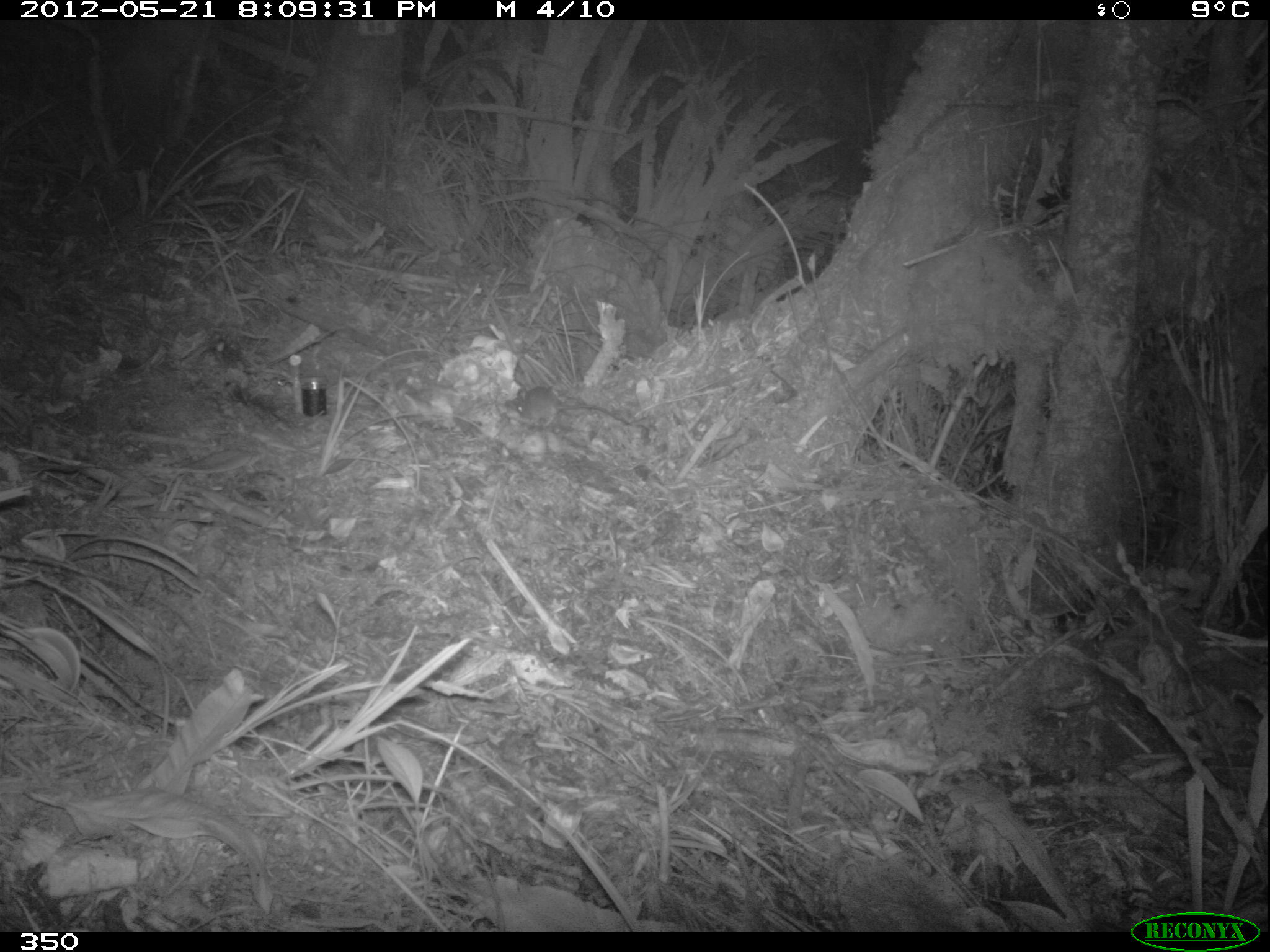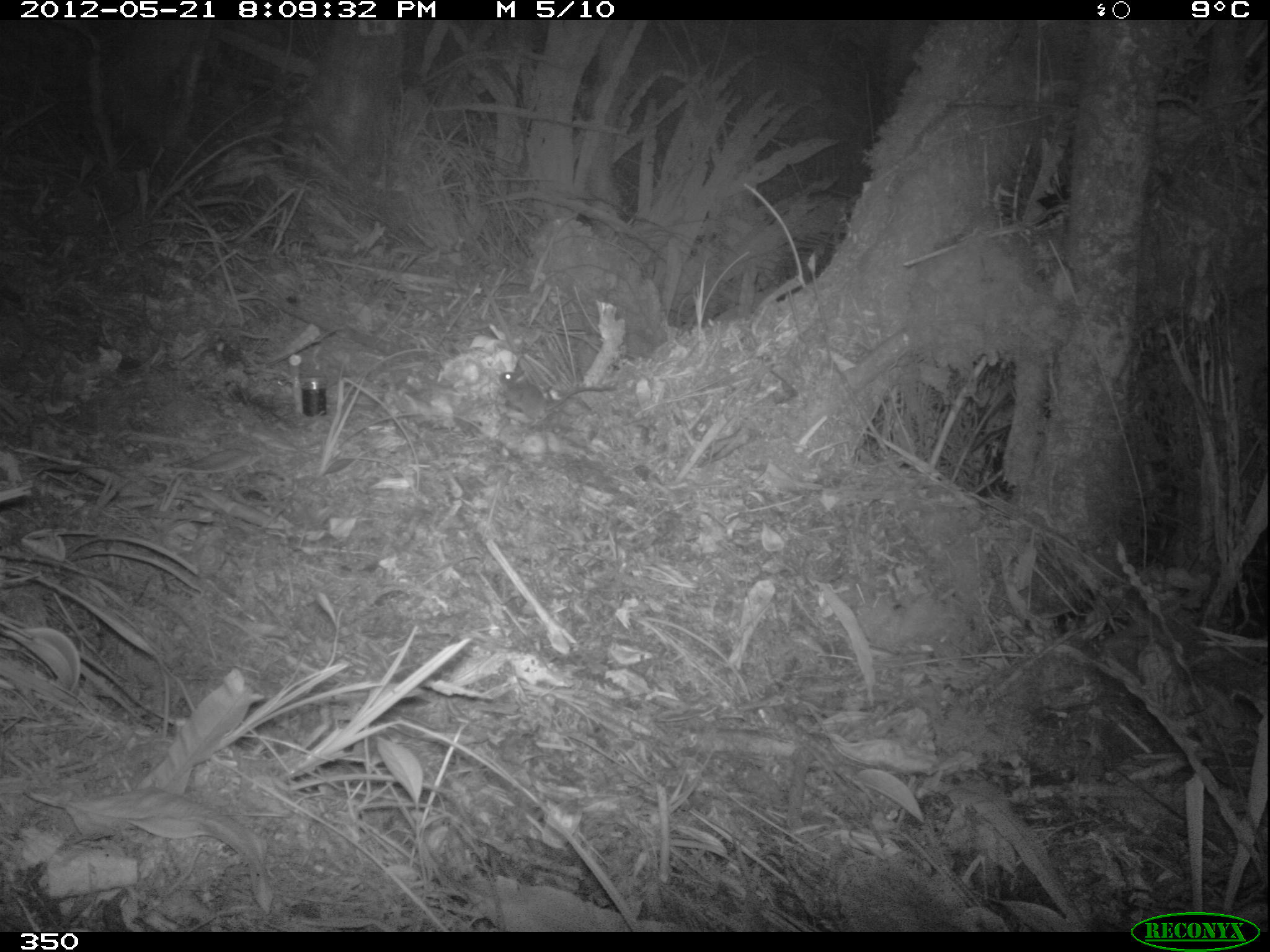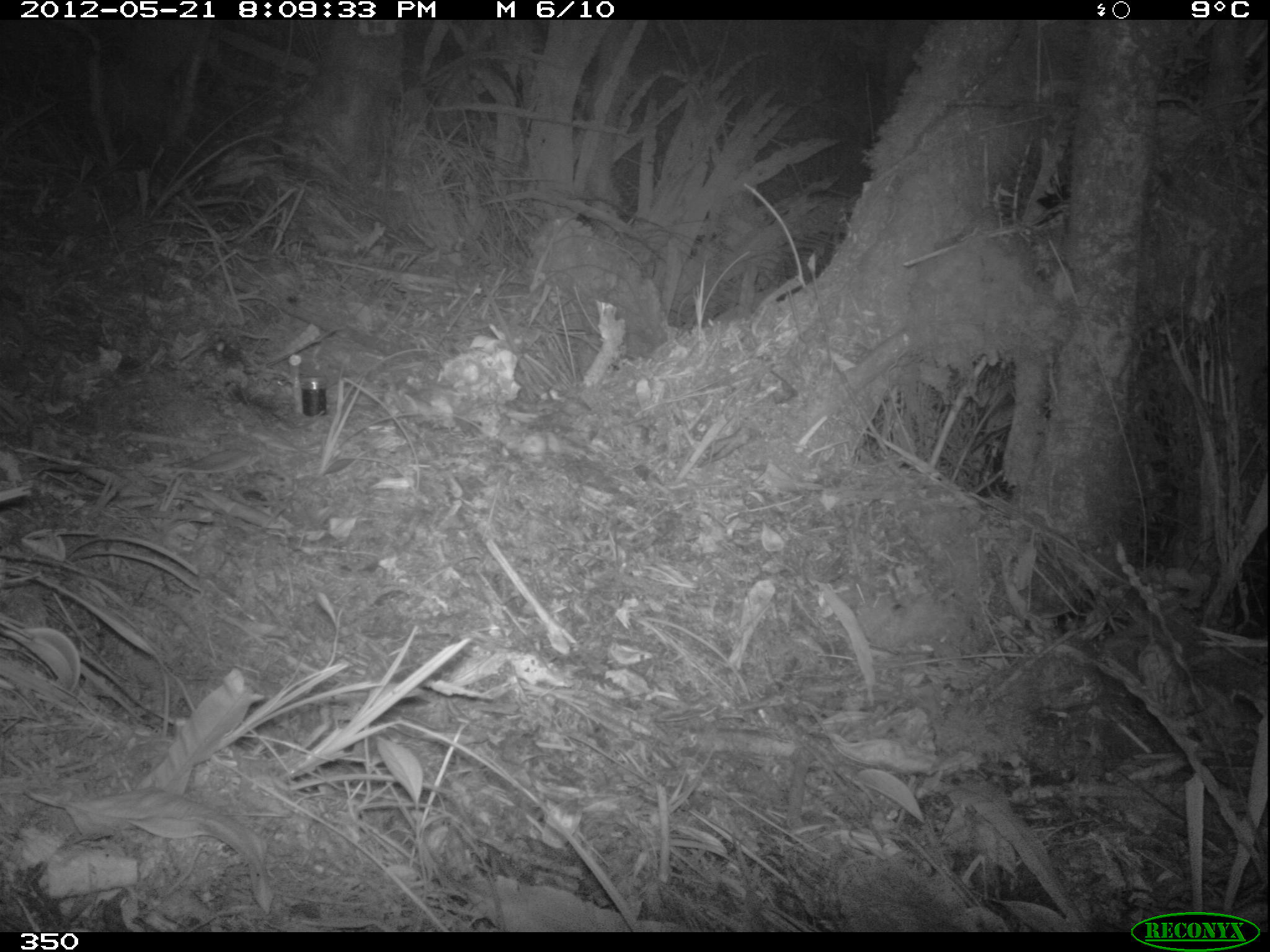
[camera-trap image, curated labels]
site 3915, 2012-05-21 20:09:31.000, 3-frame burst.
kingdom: Animalia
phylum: Chordata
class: Mammalia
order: Rodentia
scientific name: Rodentia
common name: rodents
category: unknown rodent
Unknown rodent (rodents) (Rodentia).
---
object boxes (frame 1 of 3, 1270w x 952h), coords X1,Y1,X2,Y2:
unknown rodent: 505,385,632,427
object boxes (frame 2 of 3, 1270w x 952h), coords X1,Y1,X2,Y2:
unknown rodent: 497,370,616,427